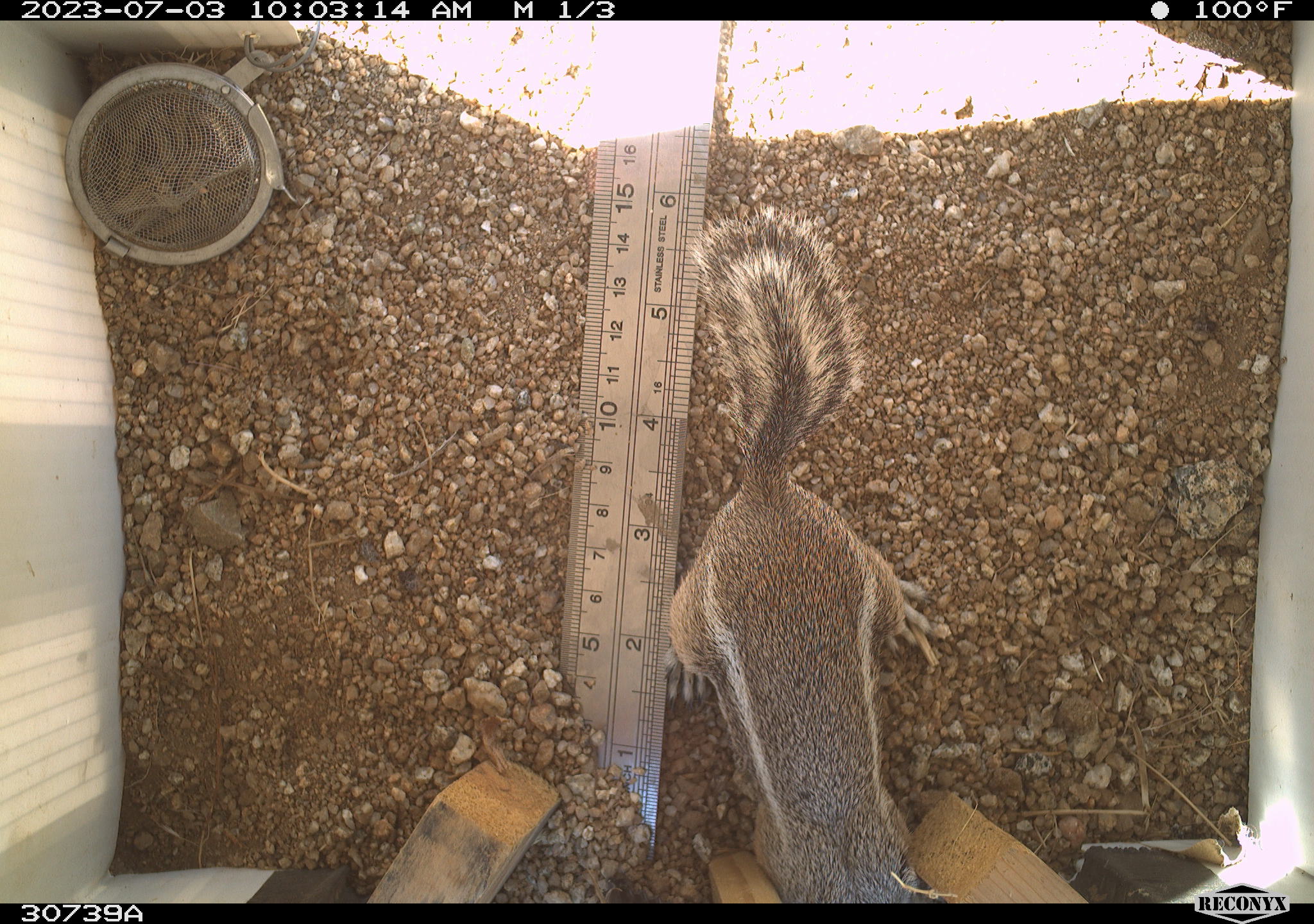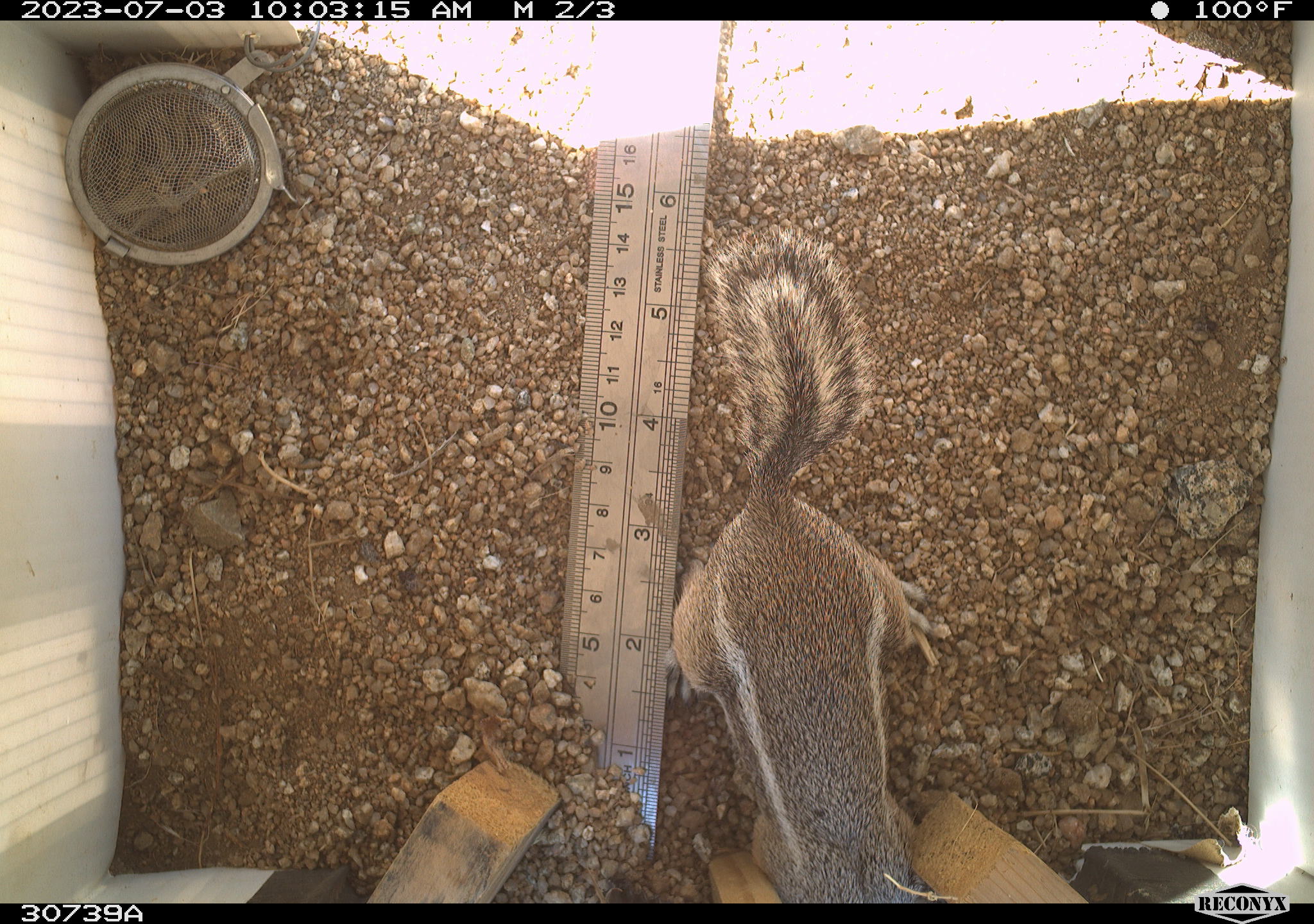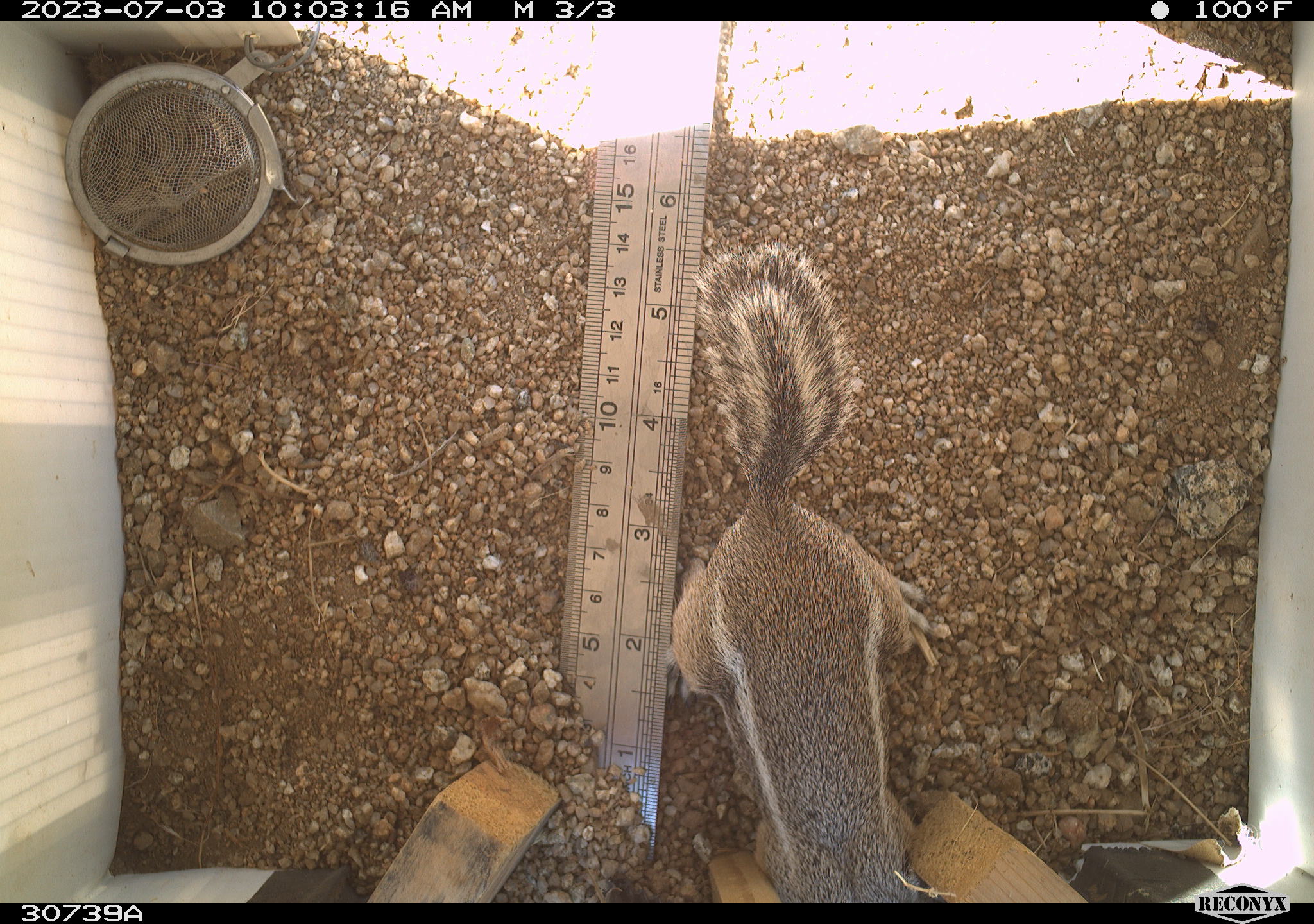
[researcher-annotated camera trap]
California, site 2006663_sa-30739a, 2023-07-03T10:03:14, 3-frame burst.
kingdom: Animalia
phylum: Chordata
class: Mammalia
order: Rodentia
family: Sciuridae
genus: Ammospermophilus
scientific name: Ammospermophilus leucurus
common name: white-tailed antelope squirrel